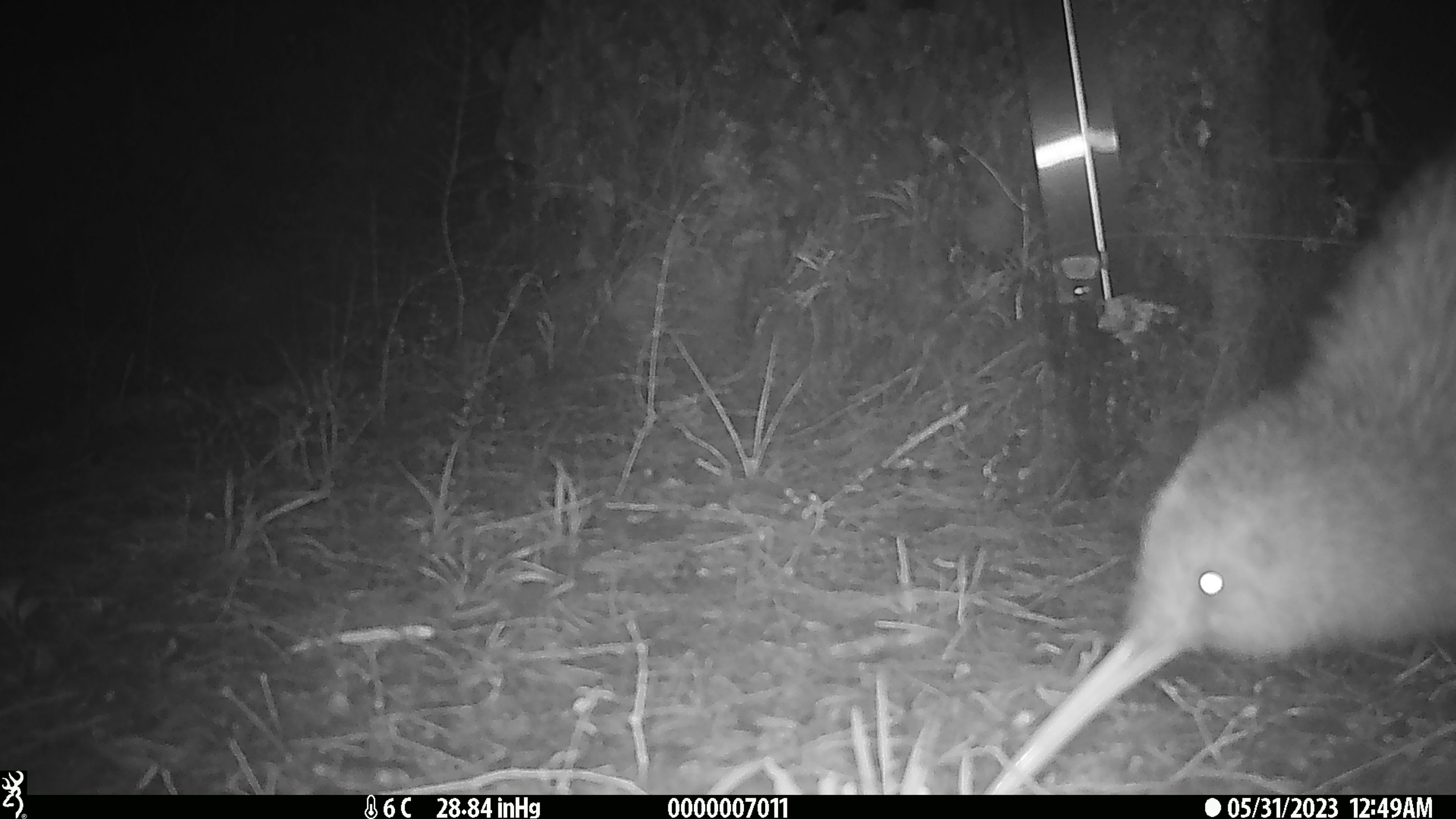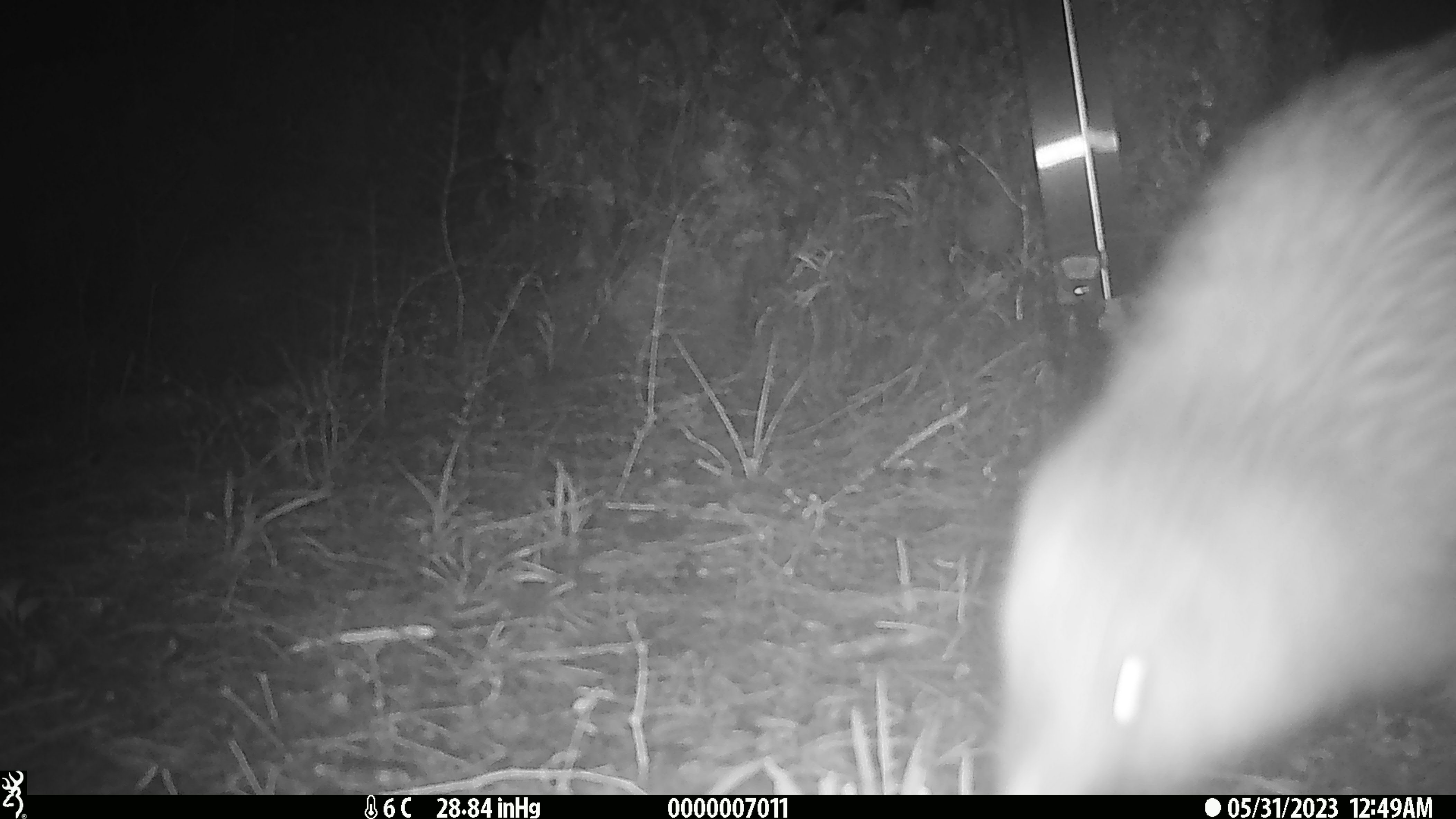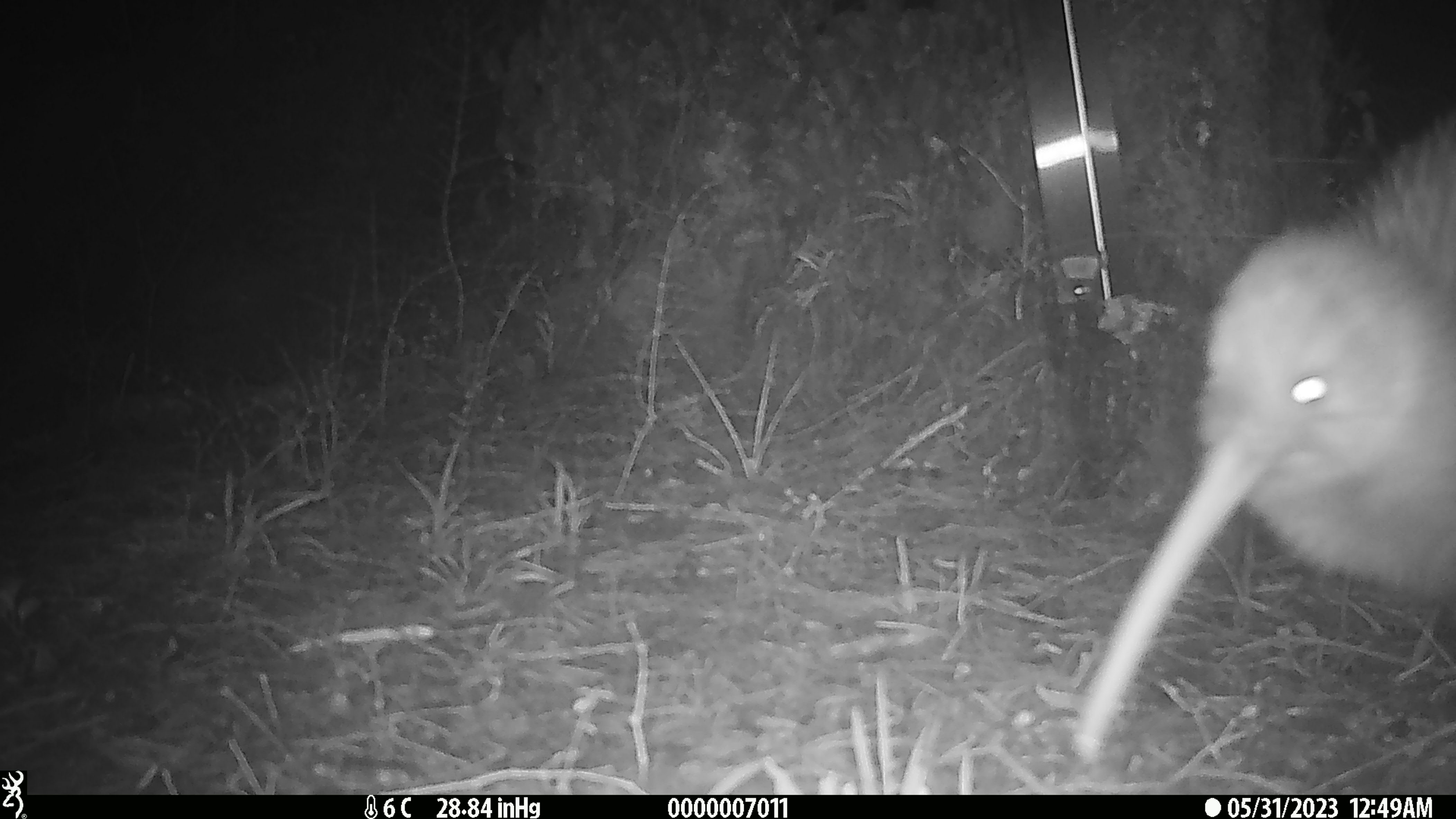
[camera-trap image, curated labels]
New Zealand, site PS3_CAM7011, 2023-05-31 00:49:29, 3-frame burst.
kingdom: Animalia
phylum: Chordata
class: Aves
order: Apterygiformes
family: Apterygidae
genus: Apteryx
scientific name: Apteryx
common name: kiwi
Kiwi (Apteryx).